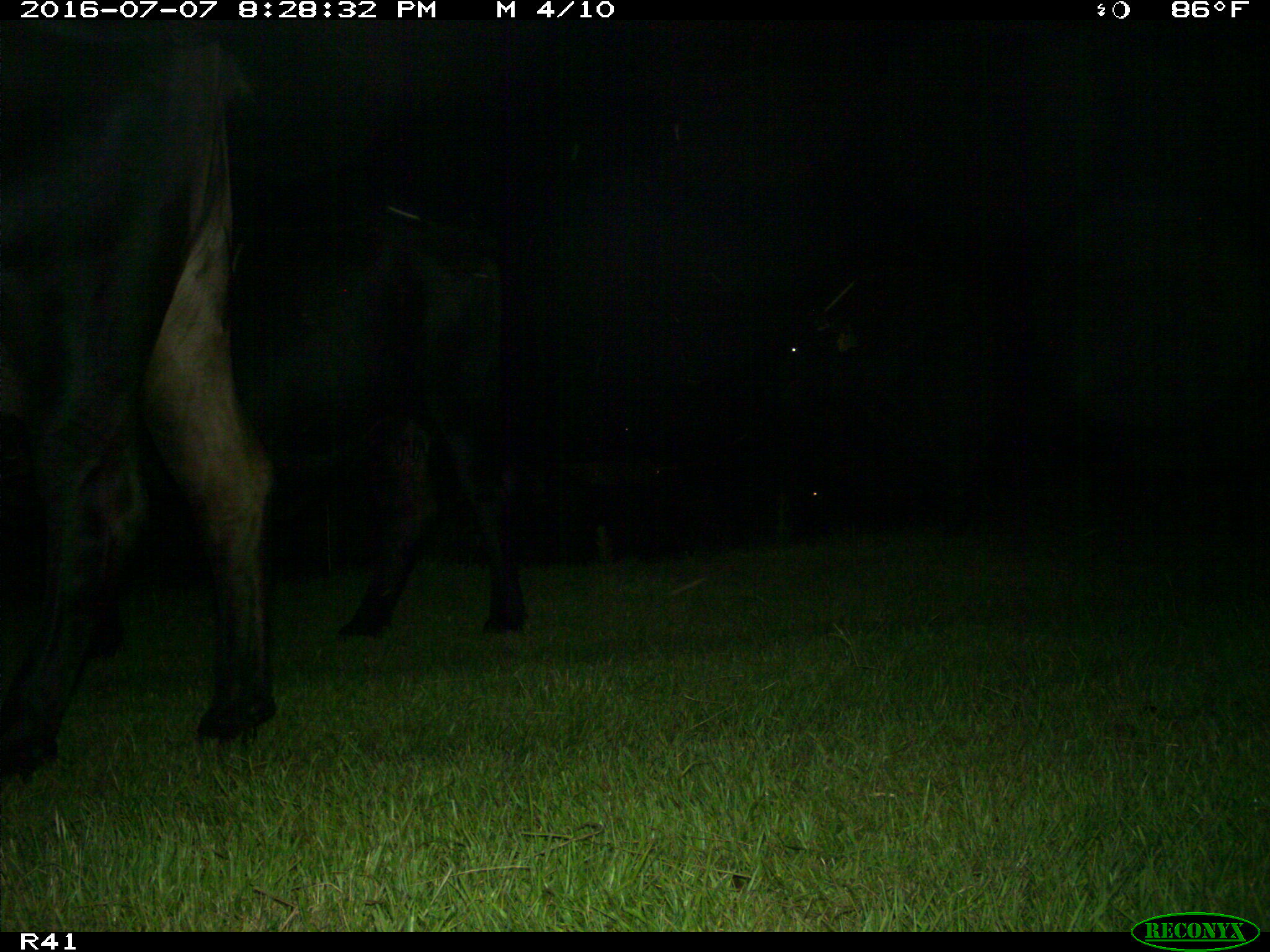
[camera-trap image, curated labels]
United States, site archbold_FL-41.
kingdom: Animalia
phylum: Chordata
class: Mammalia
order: Artiodactyla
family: Bovidae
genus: Bos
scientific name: Bos taurus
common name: domestic cow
Bos taurus (domestic cow).